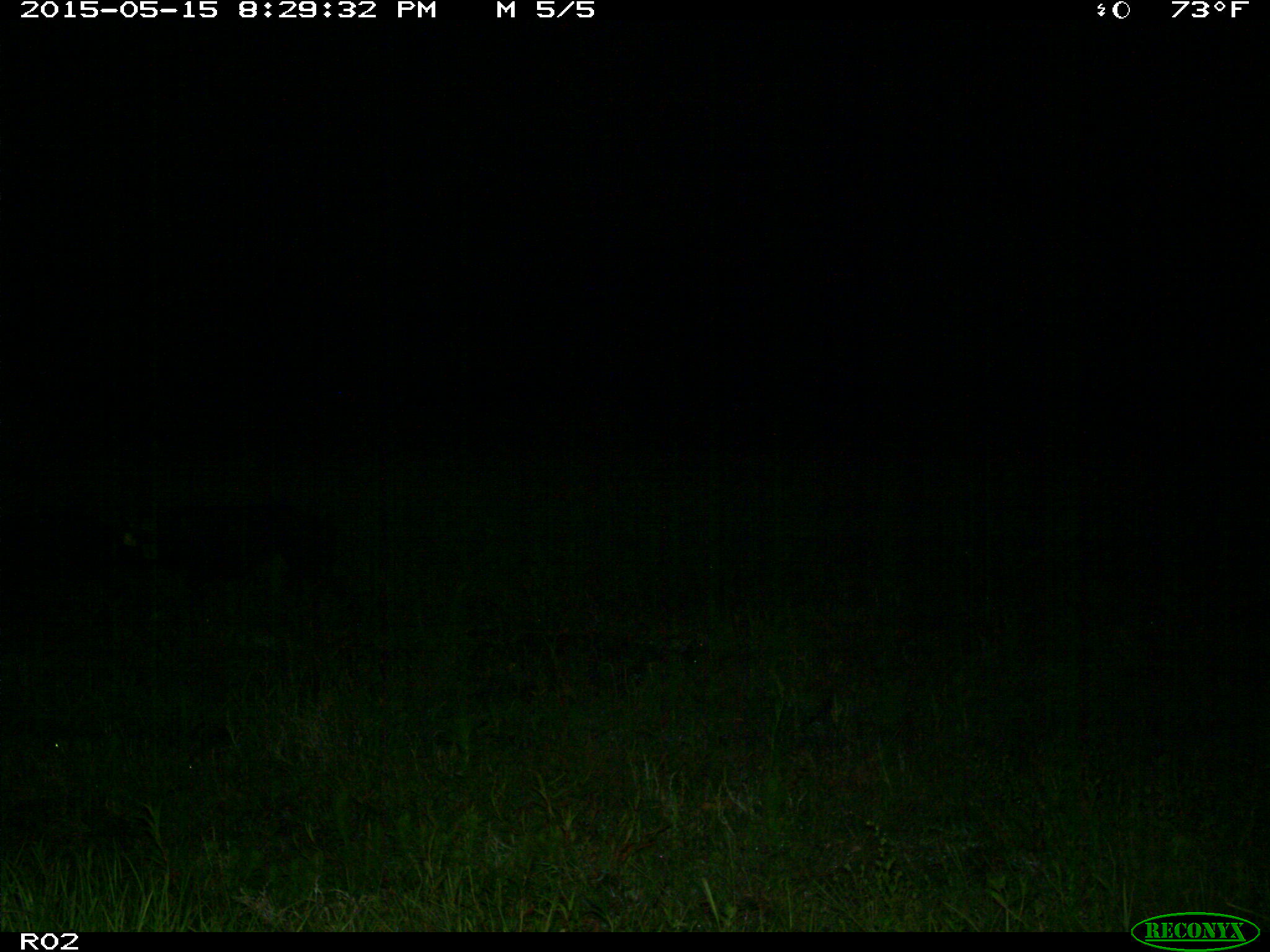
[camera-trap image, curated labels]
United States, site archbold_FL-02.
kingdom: Animalia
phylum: Chordata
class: Mammalia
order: Artiodactyla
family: Suidae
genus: Sus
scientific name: Sus scrofa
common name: wild boar